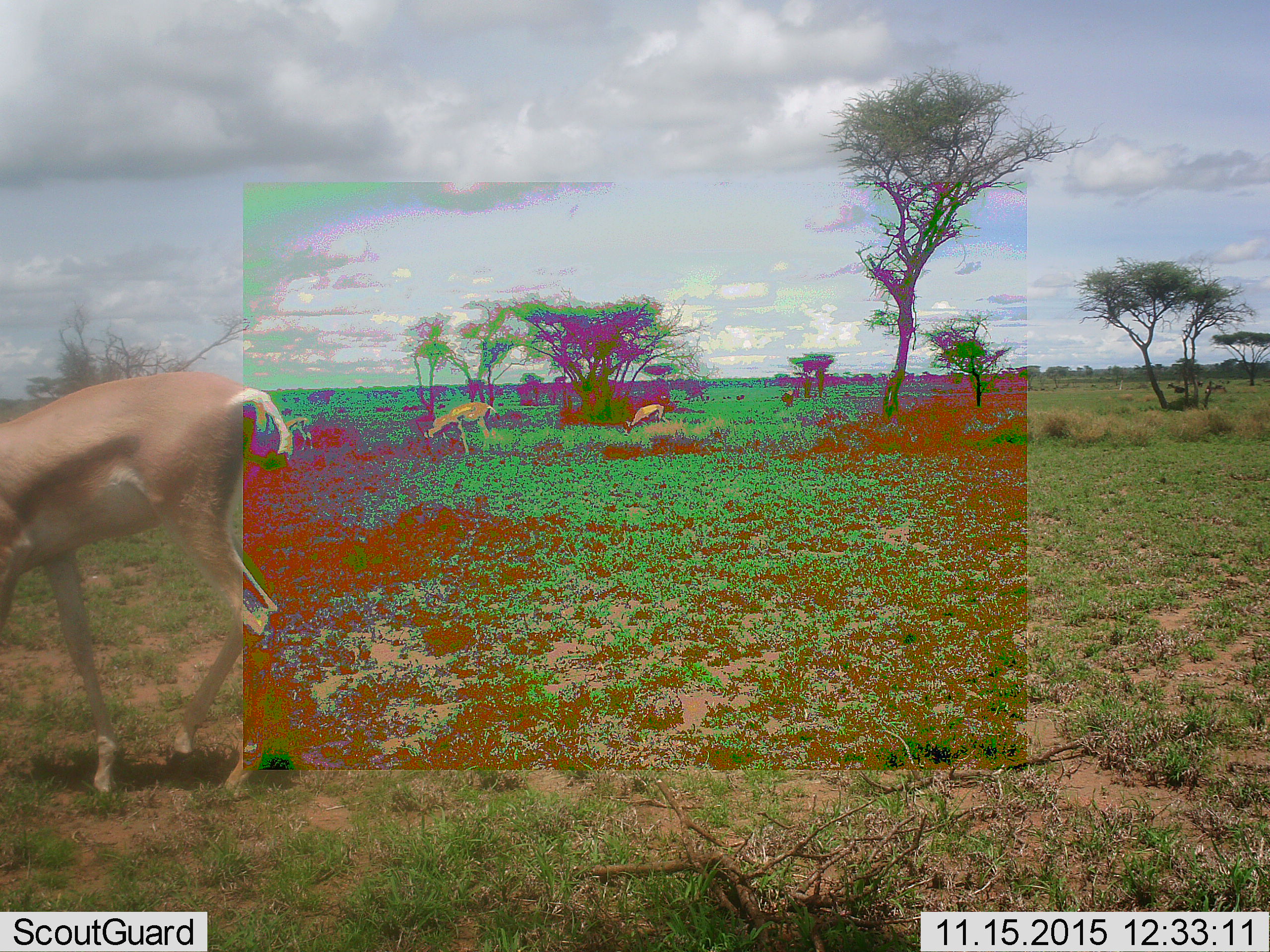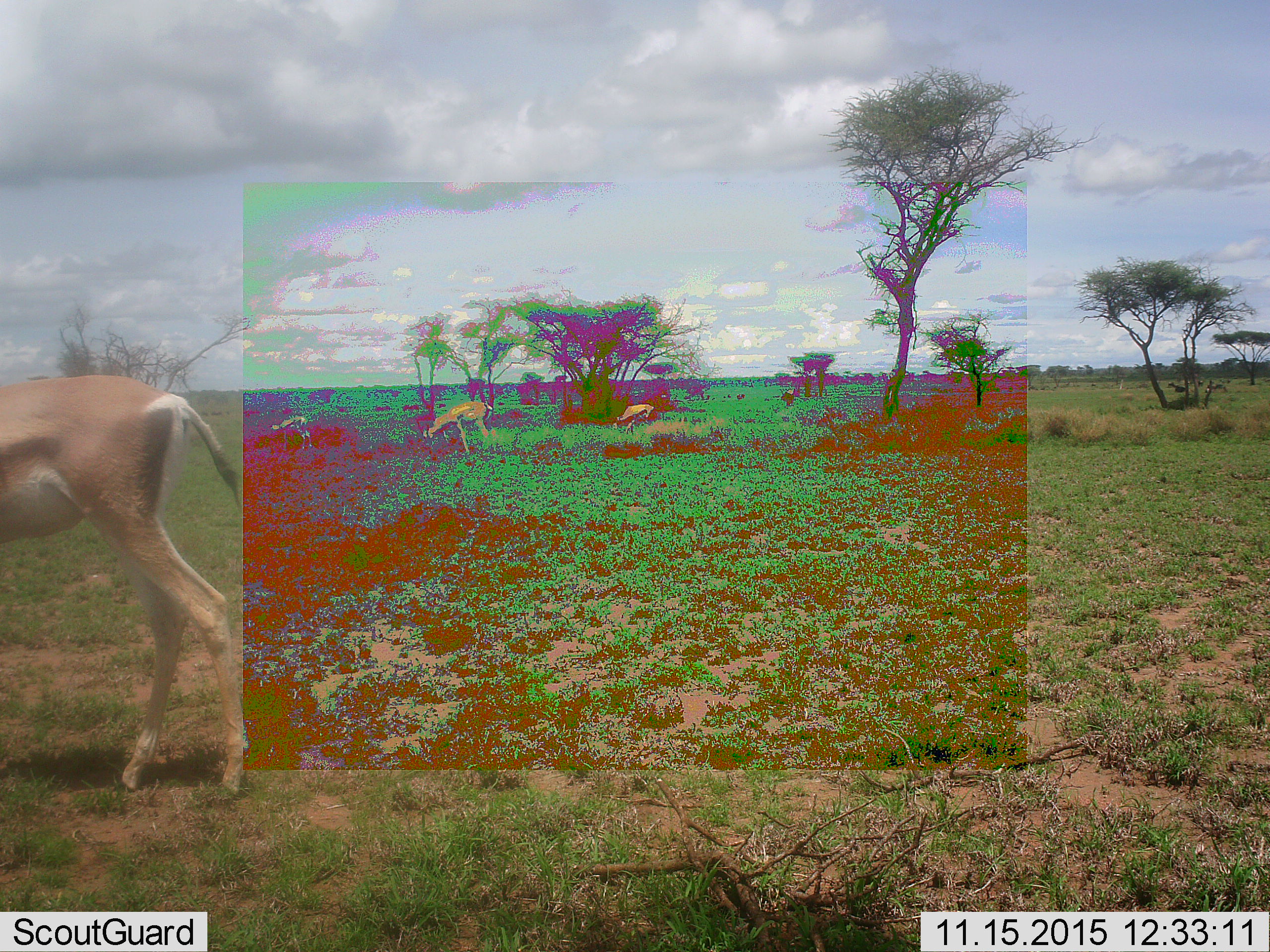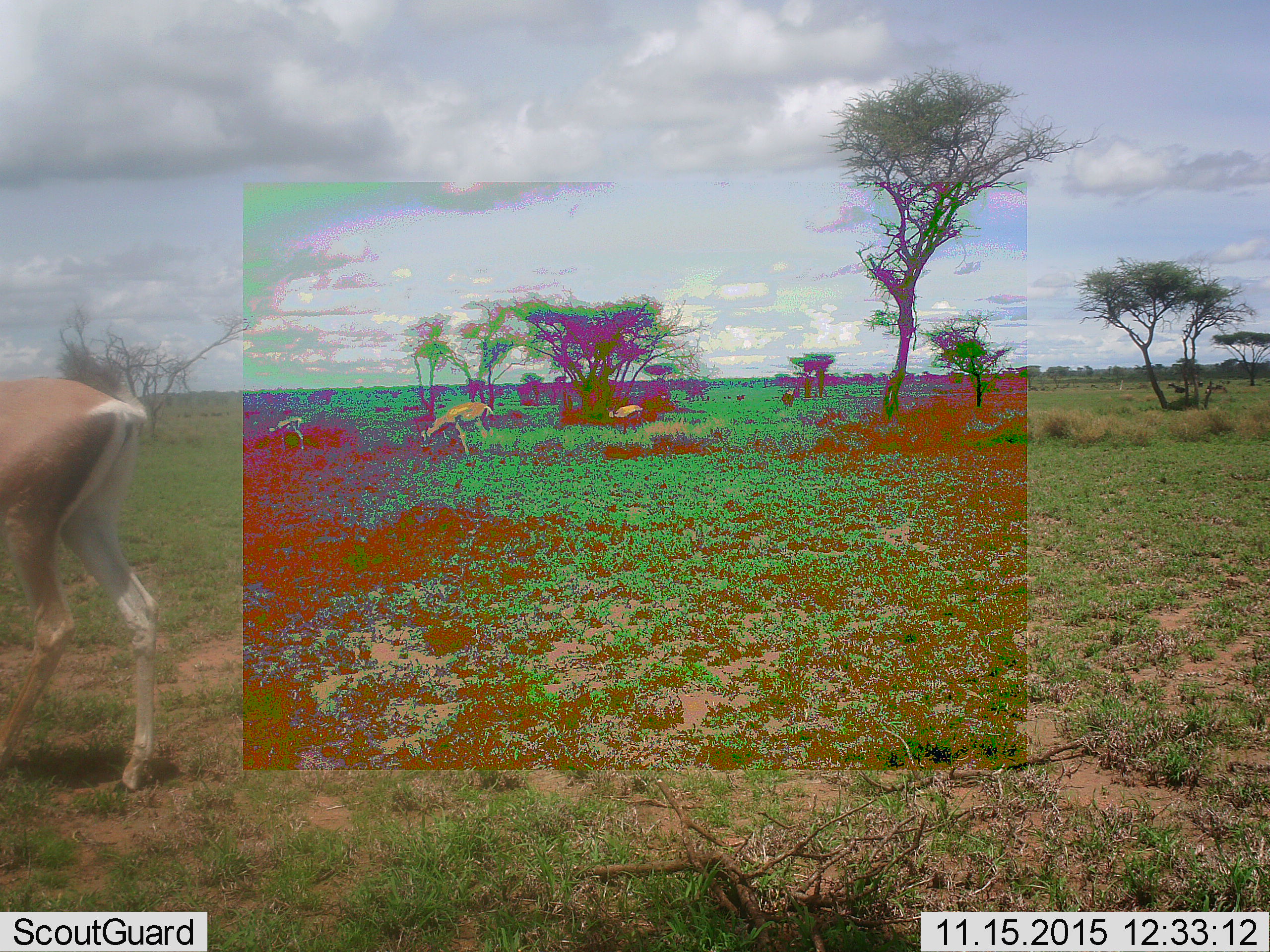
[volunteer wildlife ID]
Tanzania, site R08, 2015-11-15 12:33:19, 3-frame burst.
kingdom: Animalia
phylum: Chordata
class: Mammalia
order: Artiodactyla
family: Bovidae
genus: Nanger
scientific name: Nanger granti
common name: grant's gazelle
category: gazellegrants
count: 4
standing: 14%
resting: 0%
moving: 57%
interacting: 14%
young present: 14%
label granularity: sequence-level